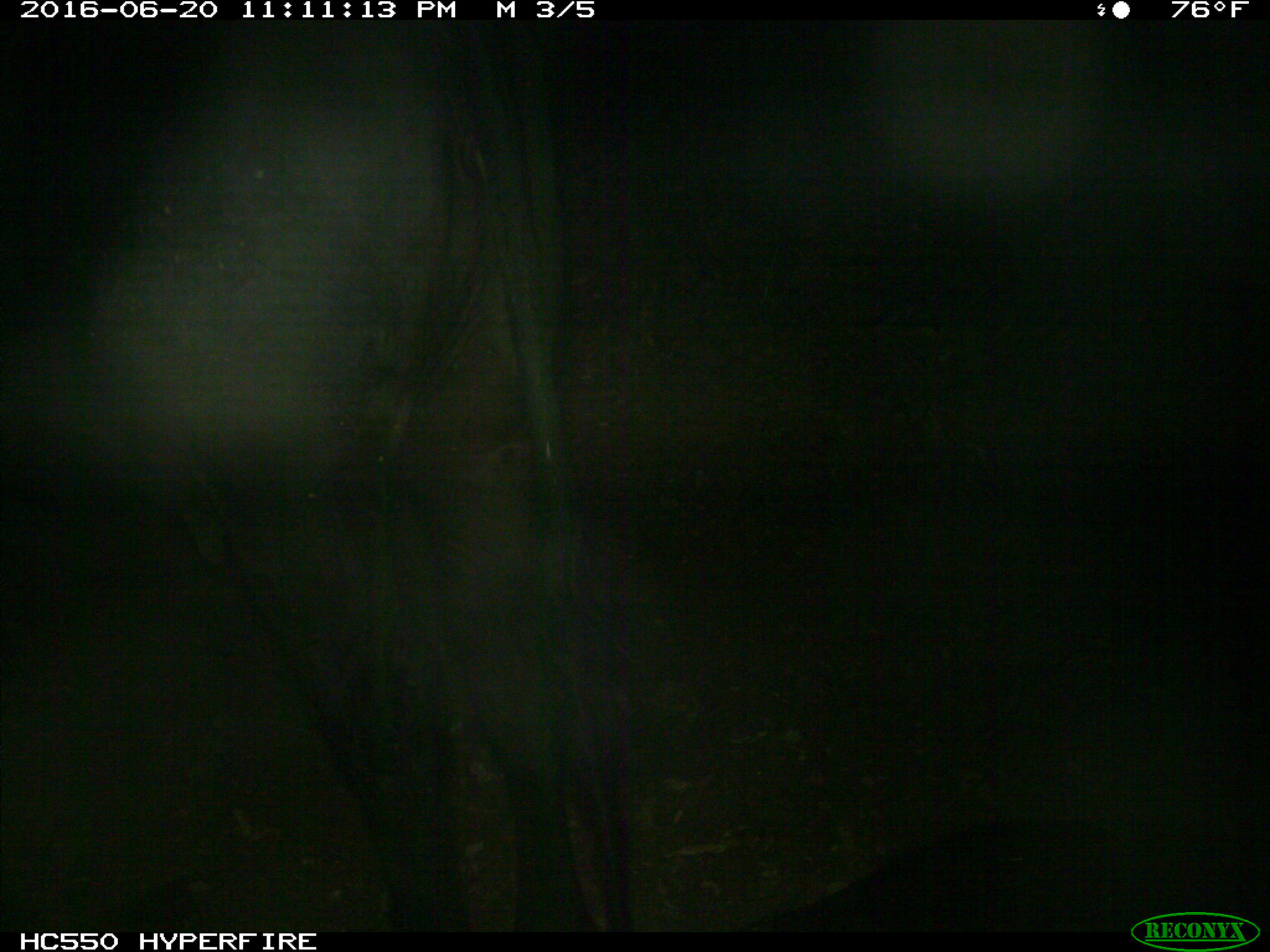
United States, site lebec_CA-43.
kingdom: Animalia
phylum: Chordata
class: Mammalia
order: Artiodactyla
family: Bovidae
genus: Bos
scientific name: Bos taurus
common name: domestic cow